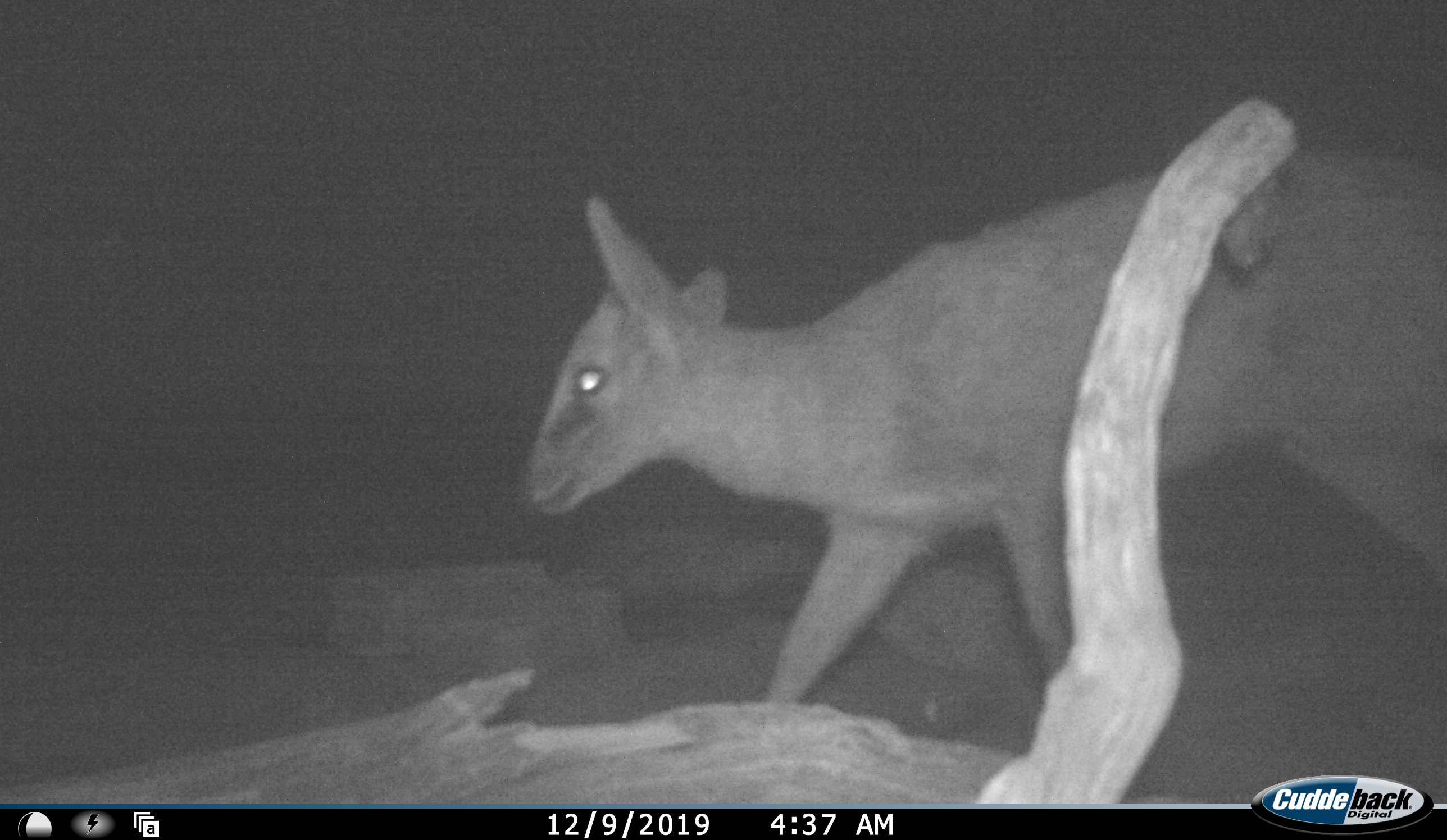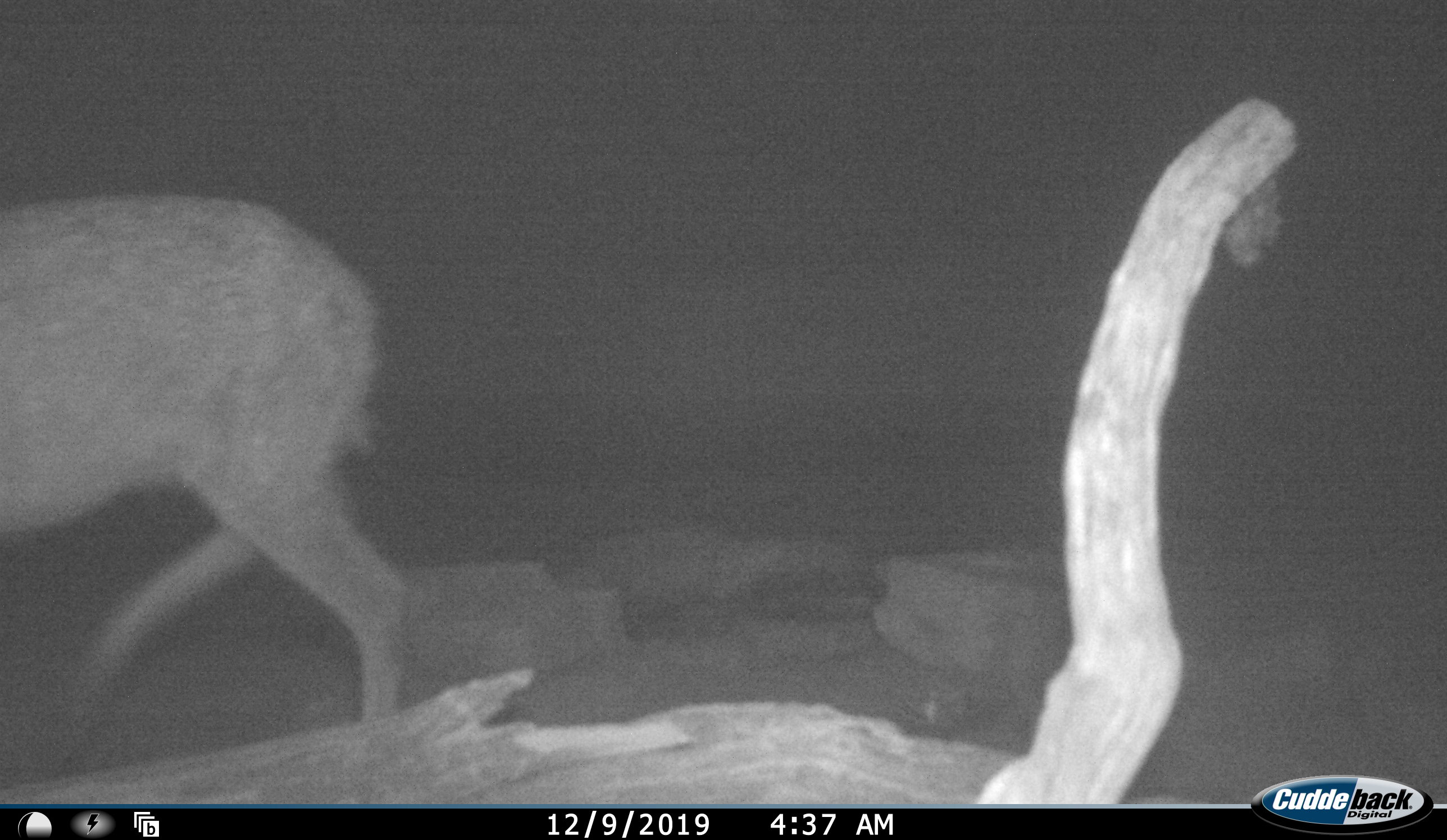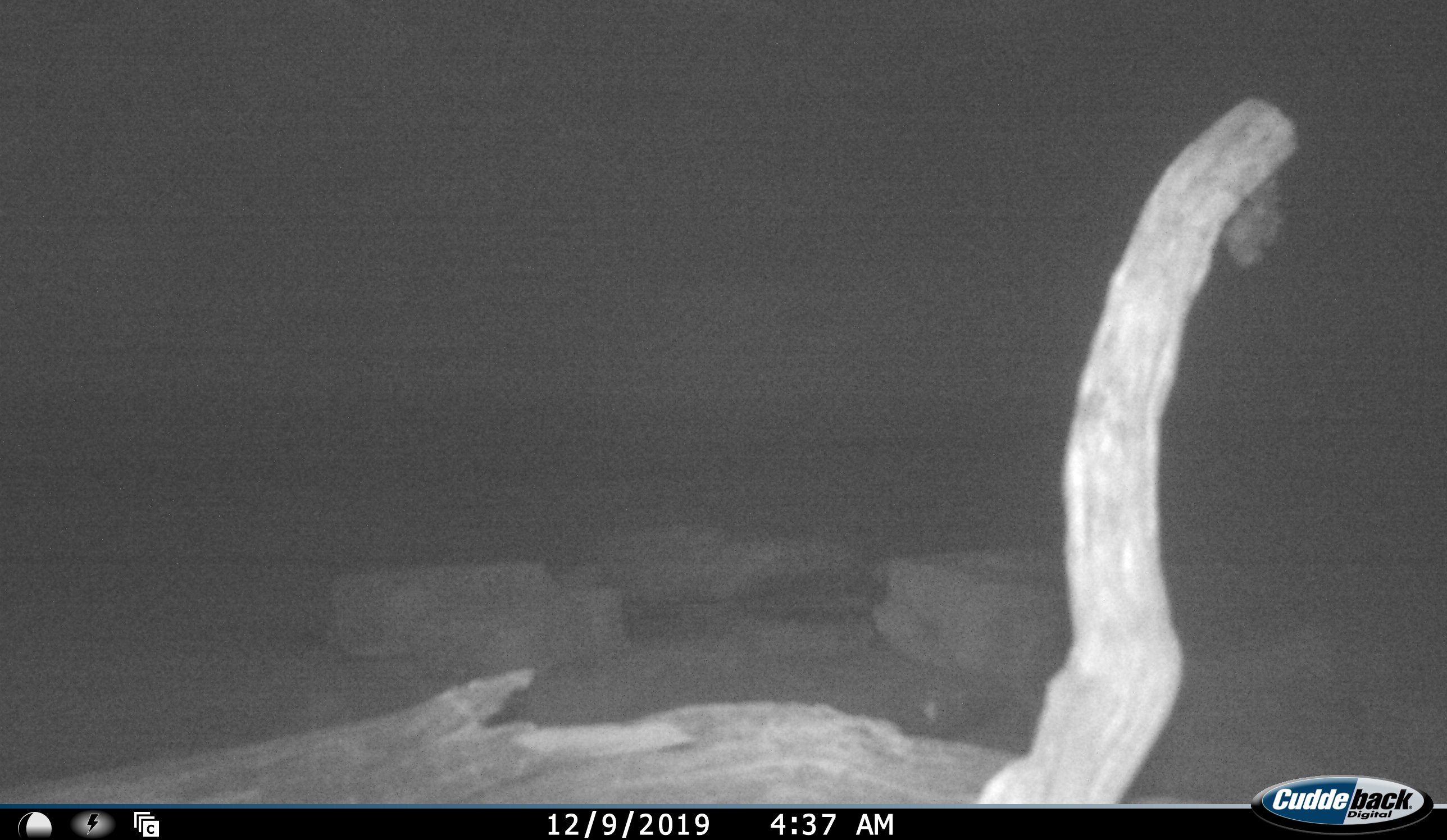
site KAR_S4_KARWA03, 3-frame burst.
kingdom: Animalia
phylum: Chordata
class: Mammalia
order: Artiodactyla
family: Bovidae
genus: Sylvicapra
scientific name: Sylvicapra grimmia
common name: common duiker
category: duikercommongrey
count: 1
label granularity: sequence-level